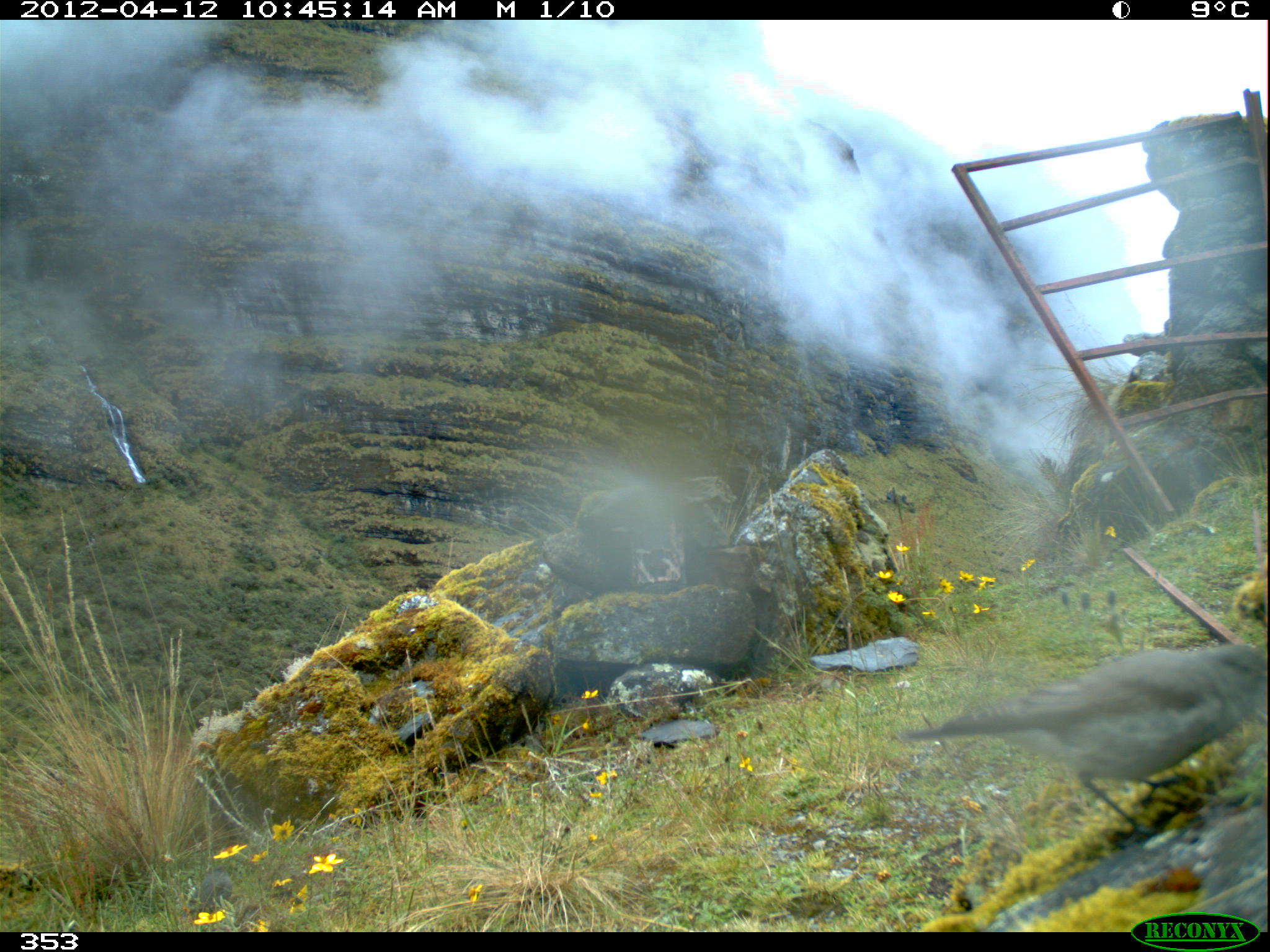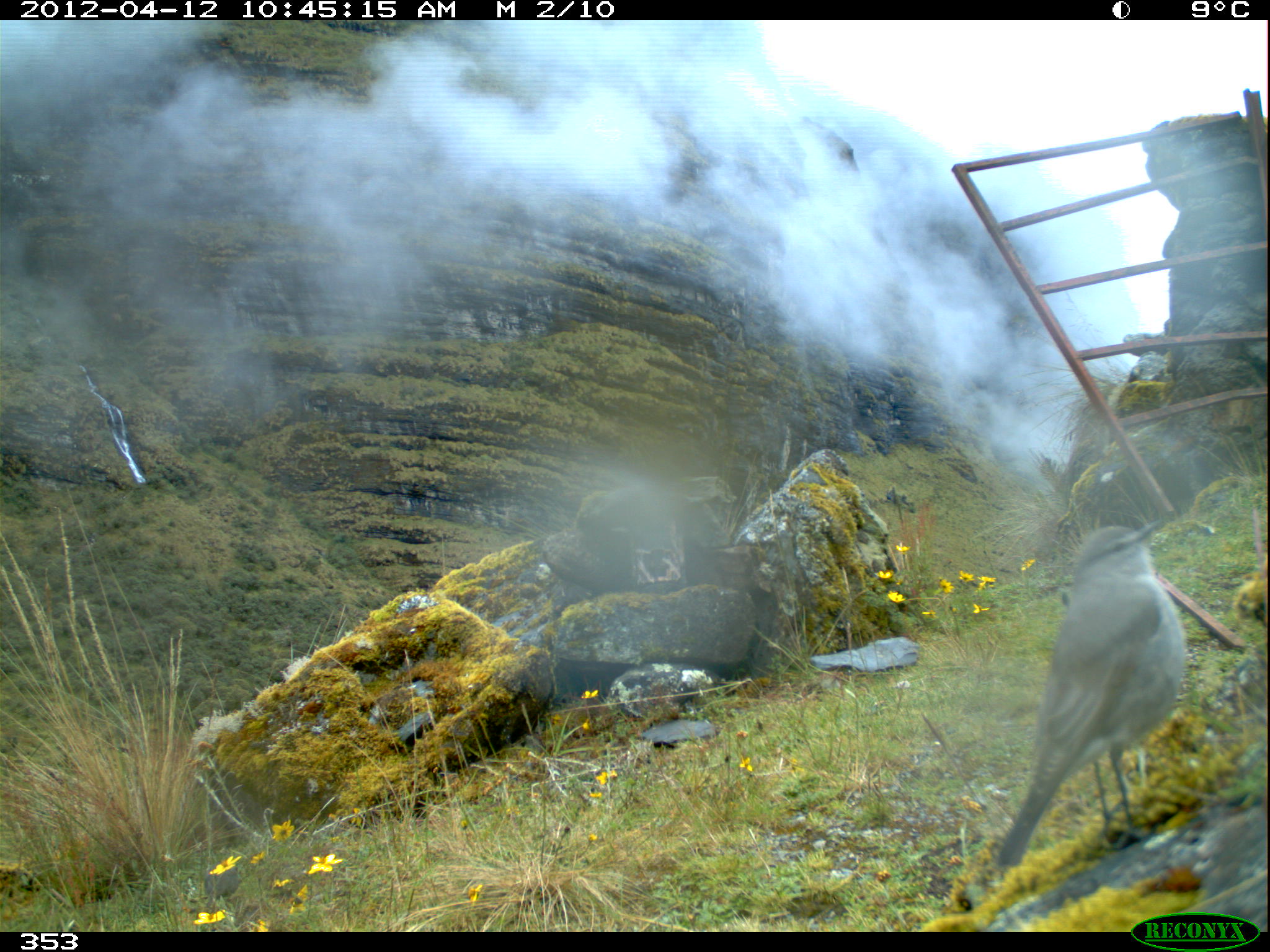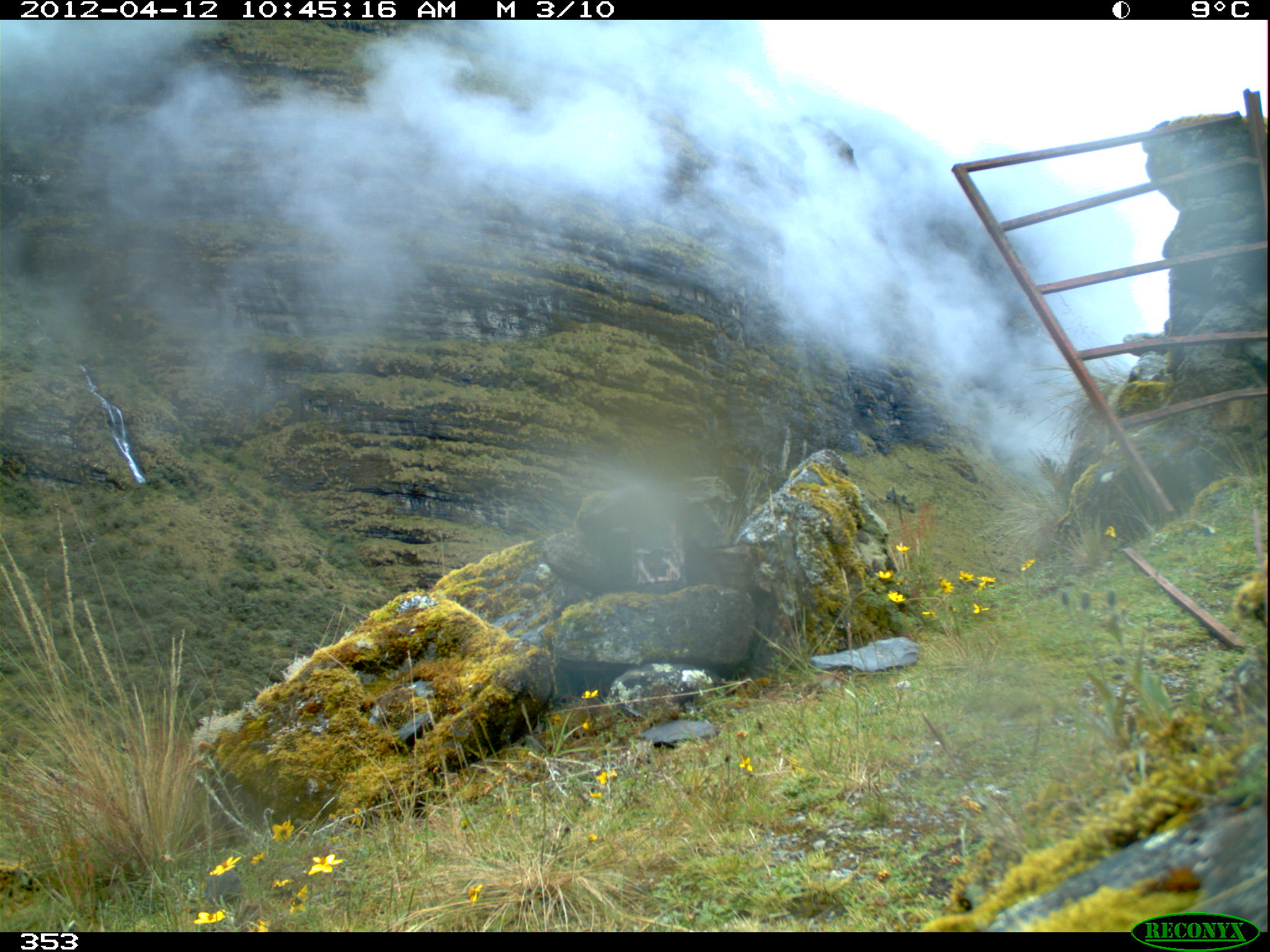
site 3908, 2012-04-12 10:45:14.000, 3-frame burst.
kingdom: Animalia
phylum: Chordata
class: Aves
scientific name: Aves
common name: bird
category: unknown bird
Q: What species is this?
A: Unknown bird (bird) (Aves).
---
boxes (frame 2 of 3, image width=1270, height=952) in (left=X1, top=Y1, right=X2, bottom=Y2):
unknown bird: (left=992, top=518, right=1185, bottom=866)